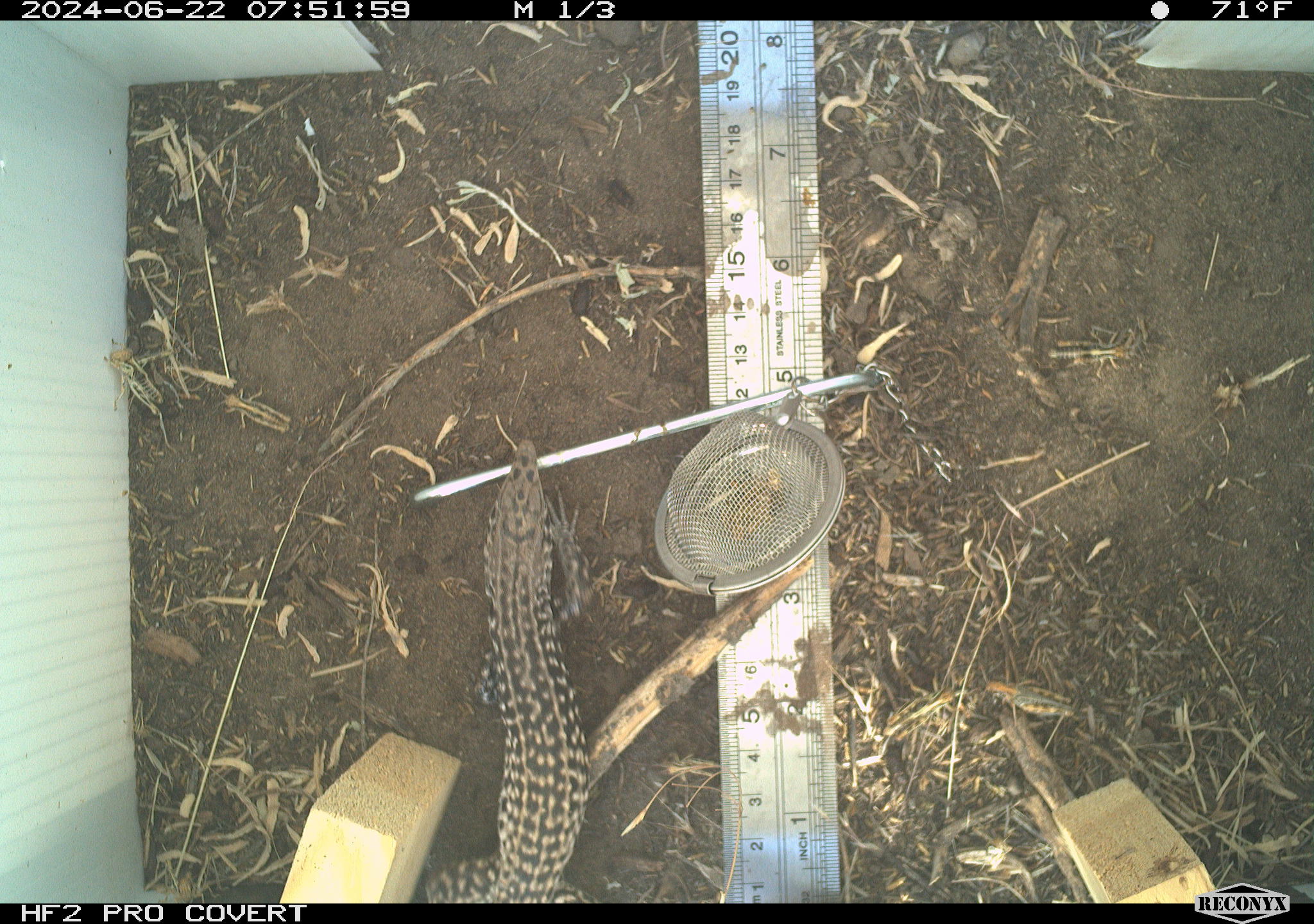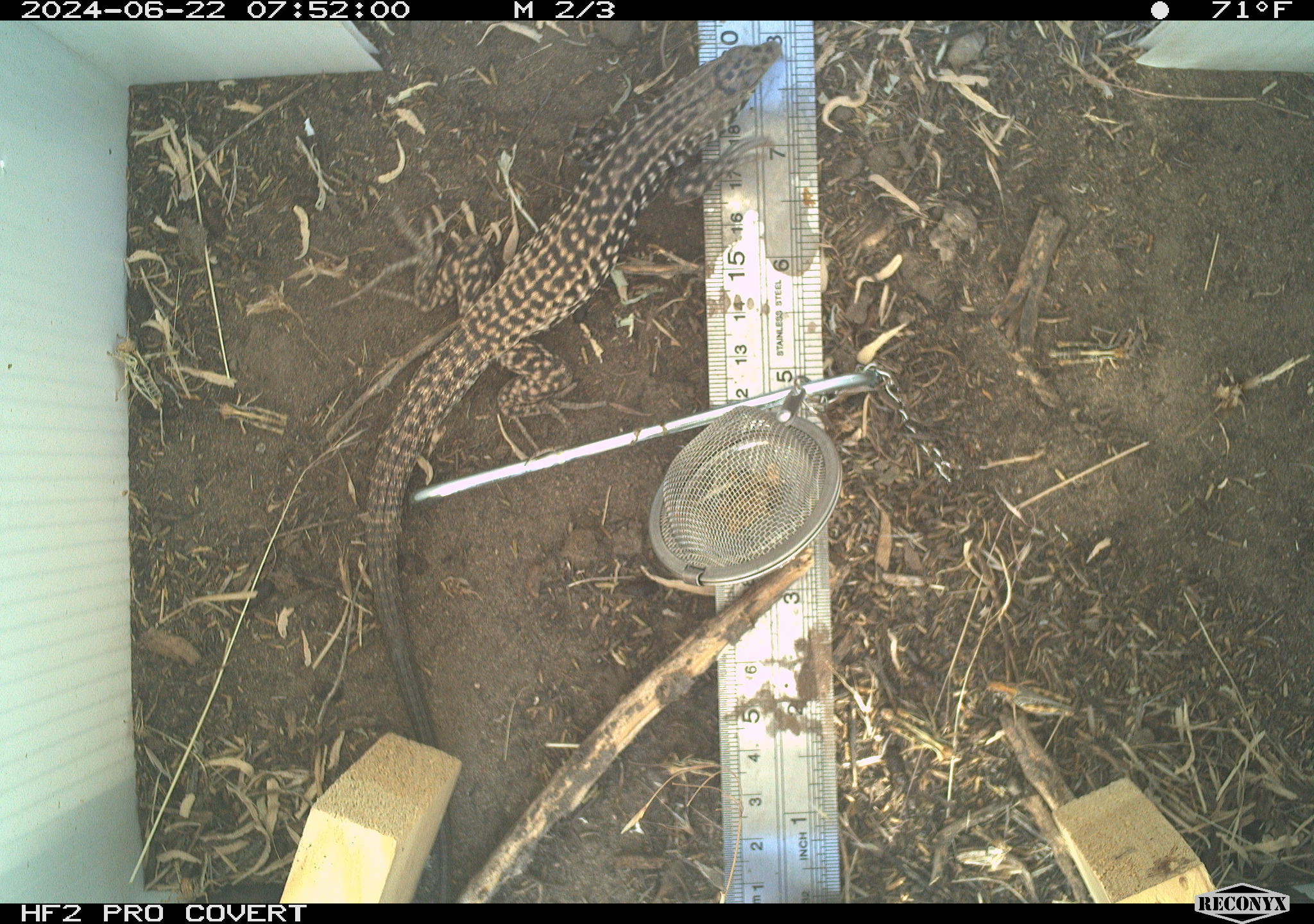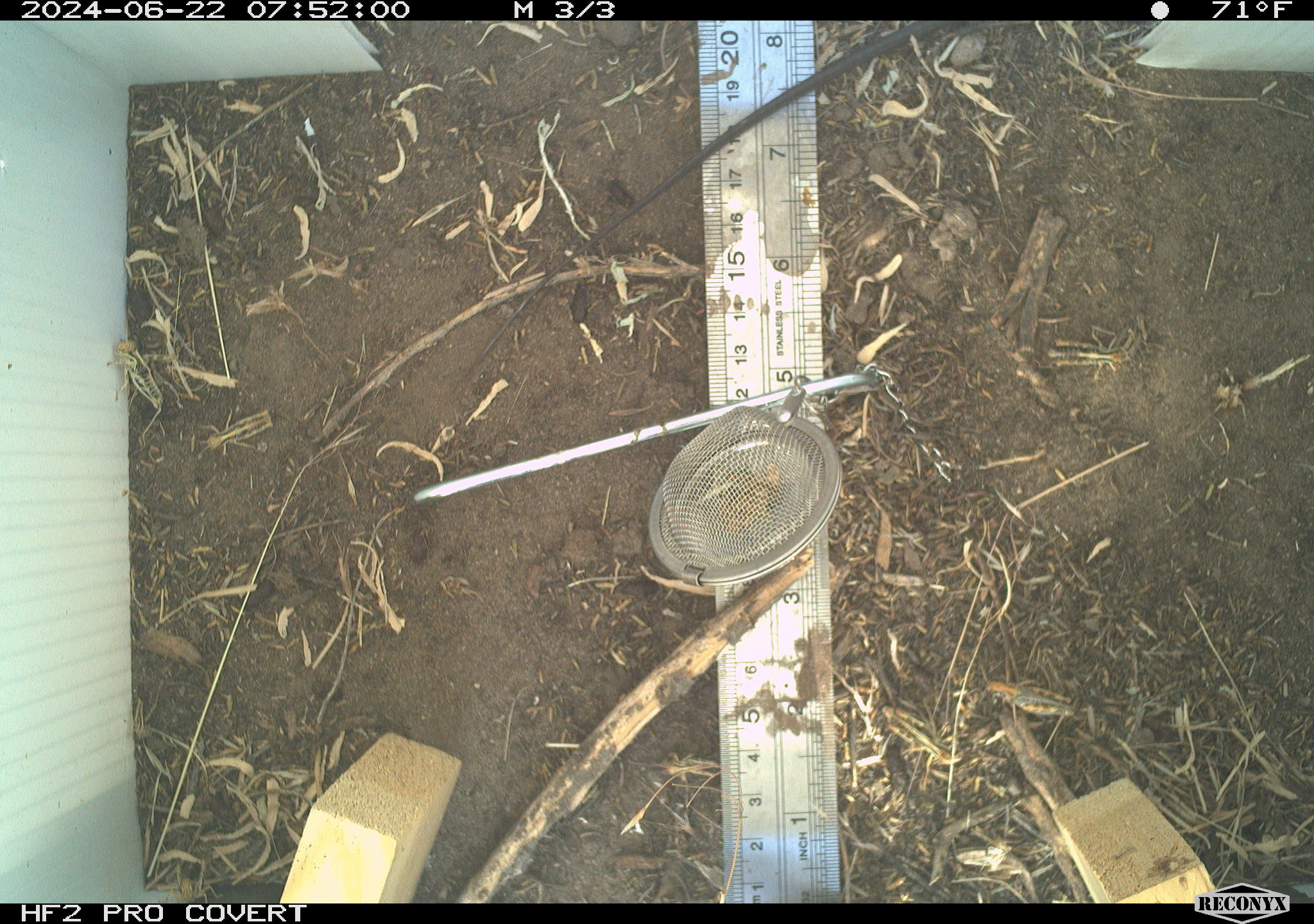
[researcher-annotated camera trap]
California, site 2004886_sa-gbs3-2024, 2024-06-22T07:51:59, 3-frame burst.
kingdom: Animalia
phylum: Chordata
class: Reptilia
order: Squamata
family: Teiidae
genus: Aspidoscelis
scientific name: Aspidoscelis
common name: whiptail lizards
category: aspidoscelis species